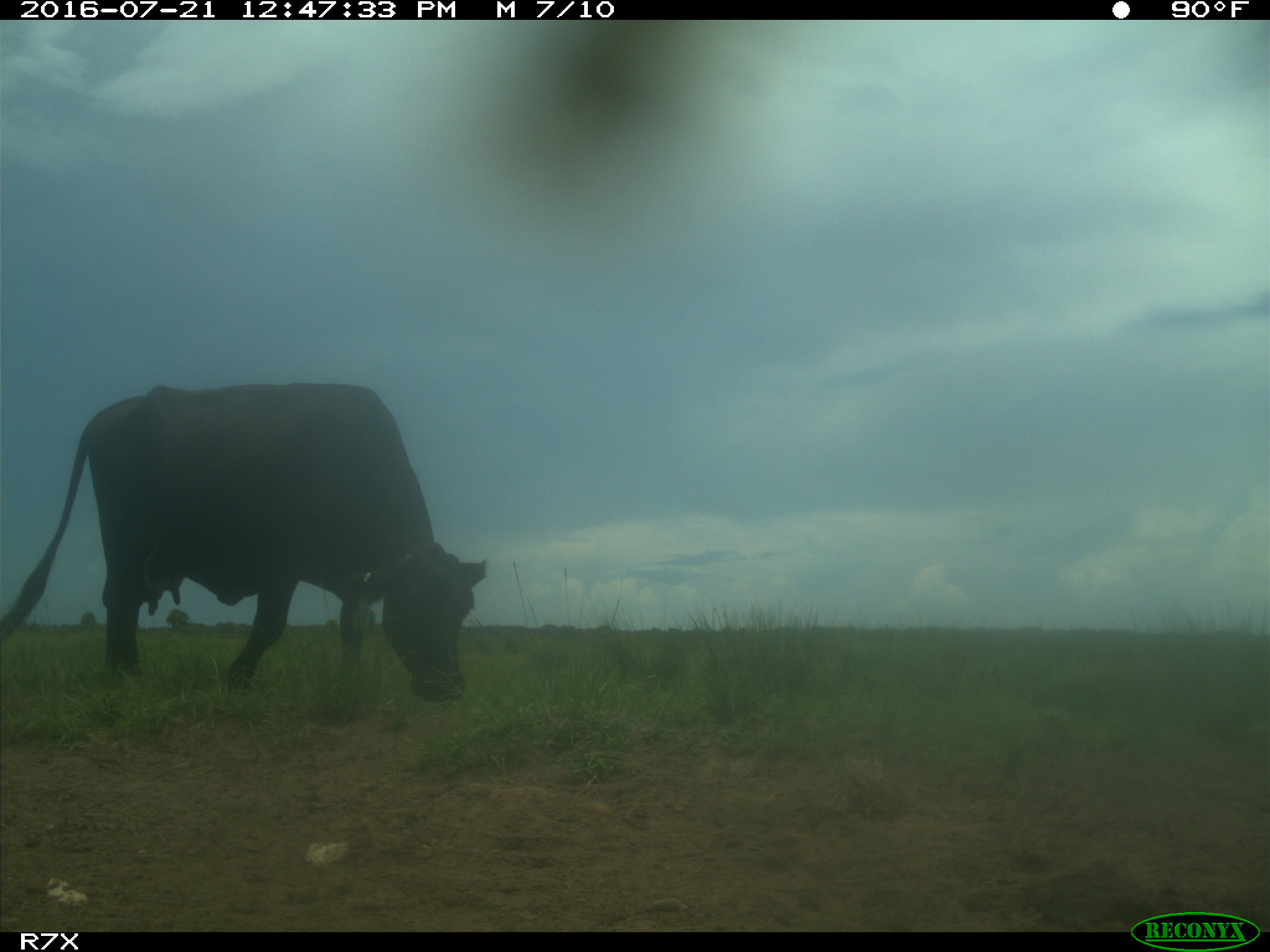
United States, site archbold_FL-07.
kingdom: Animalia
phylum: Chordata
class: Mammalia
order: Artiodactyla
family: Bovidae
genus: Bos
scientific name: Bos taurus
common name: domestic cow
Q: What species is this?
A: Bos taurus (domestic cow).